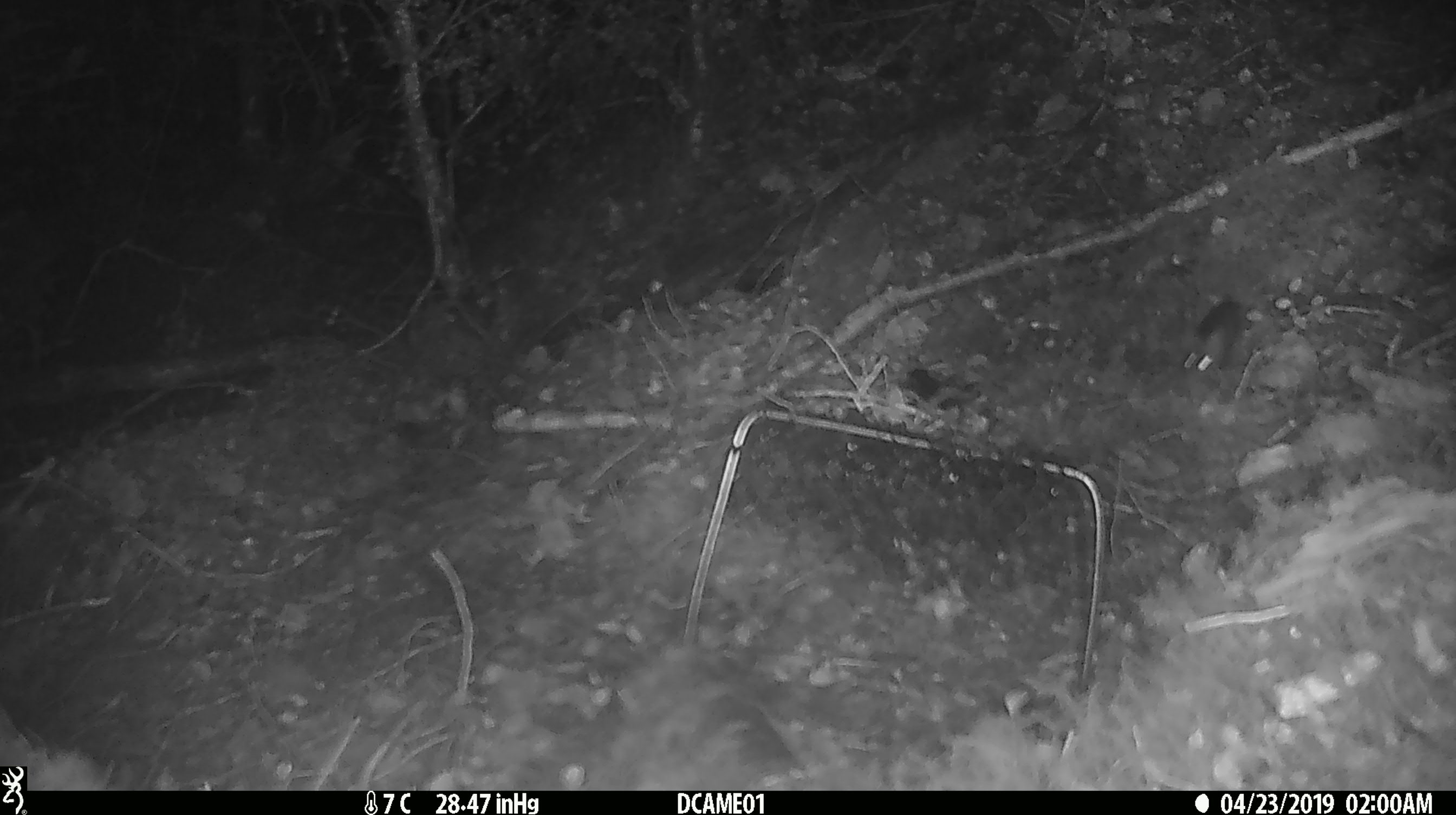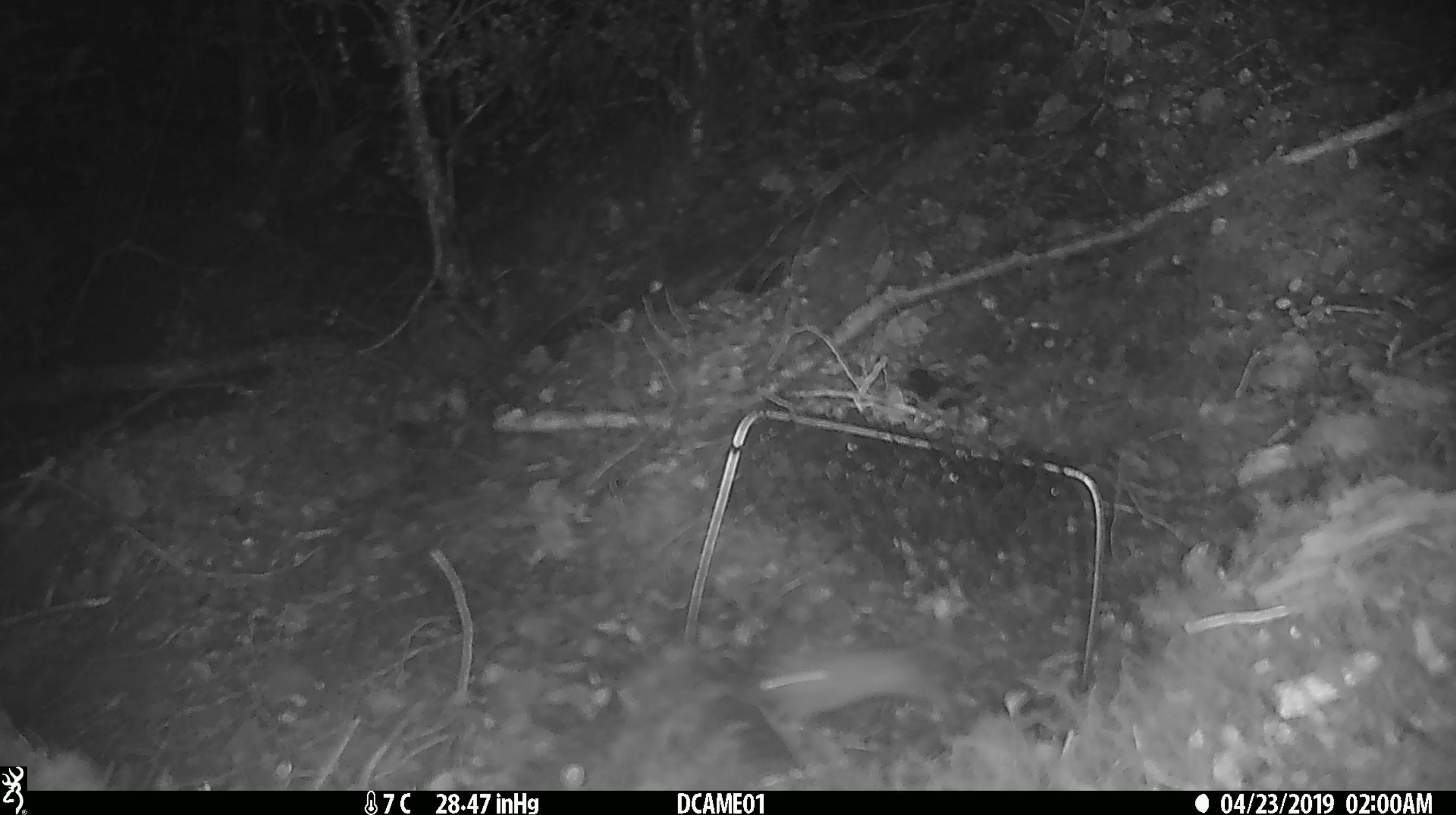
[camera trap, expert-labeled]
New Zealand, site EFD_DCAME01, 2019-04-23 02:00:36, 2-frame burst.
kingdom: Animalia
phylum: Chordata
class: Mammalia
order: Rodentia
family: Muridae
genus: Mus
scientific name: Mus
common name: mouse